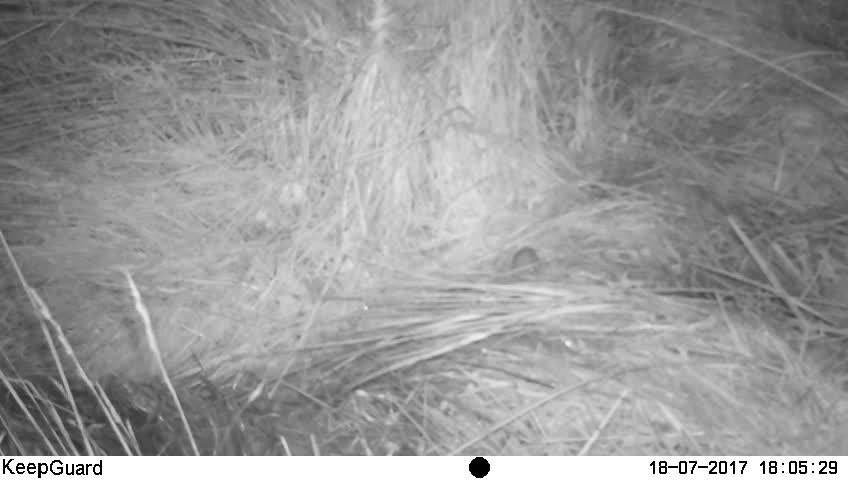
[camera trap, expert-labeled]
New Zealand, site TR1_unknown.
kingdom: Animalia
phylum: Chordata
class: Mammalia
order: Rodentia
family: Muridae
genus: Mus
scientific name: Mus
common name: mouse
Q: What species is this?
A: Mouse (Mus).